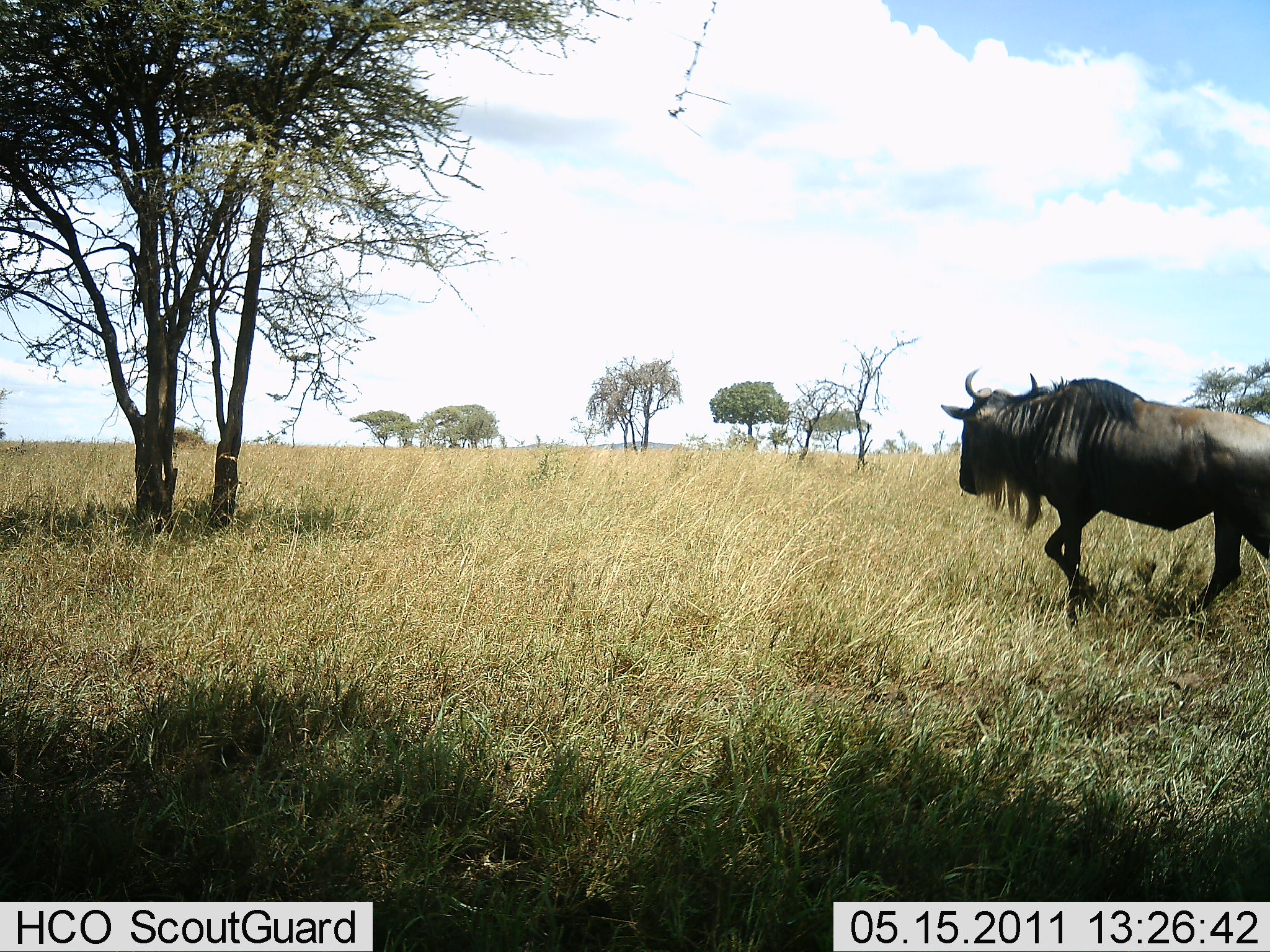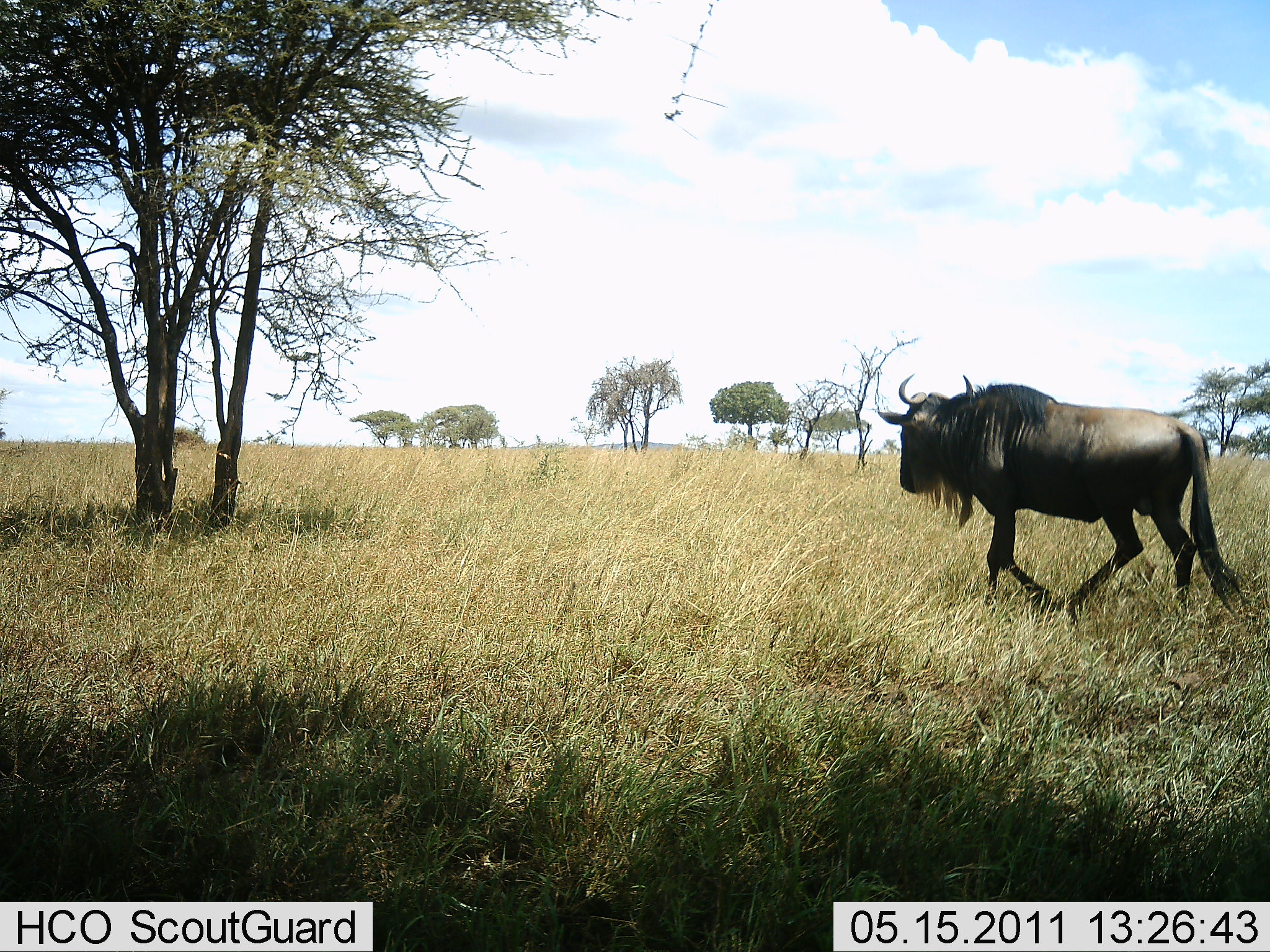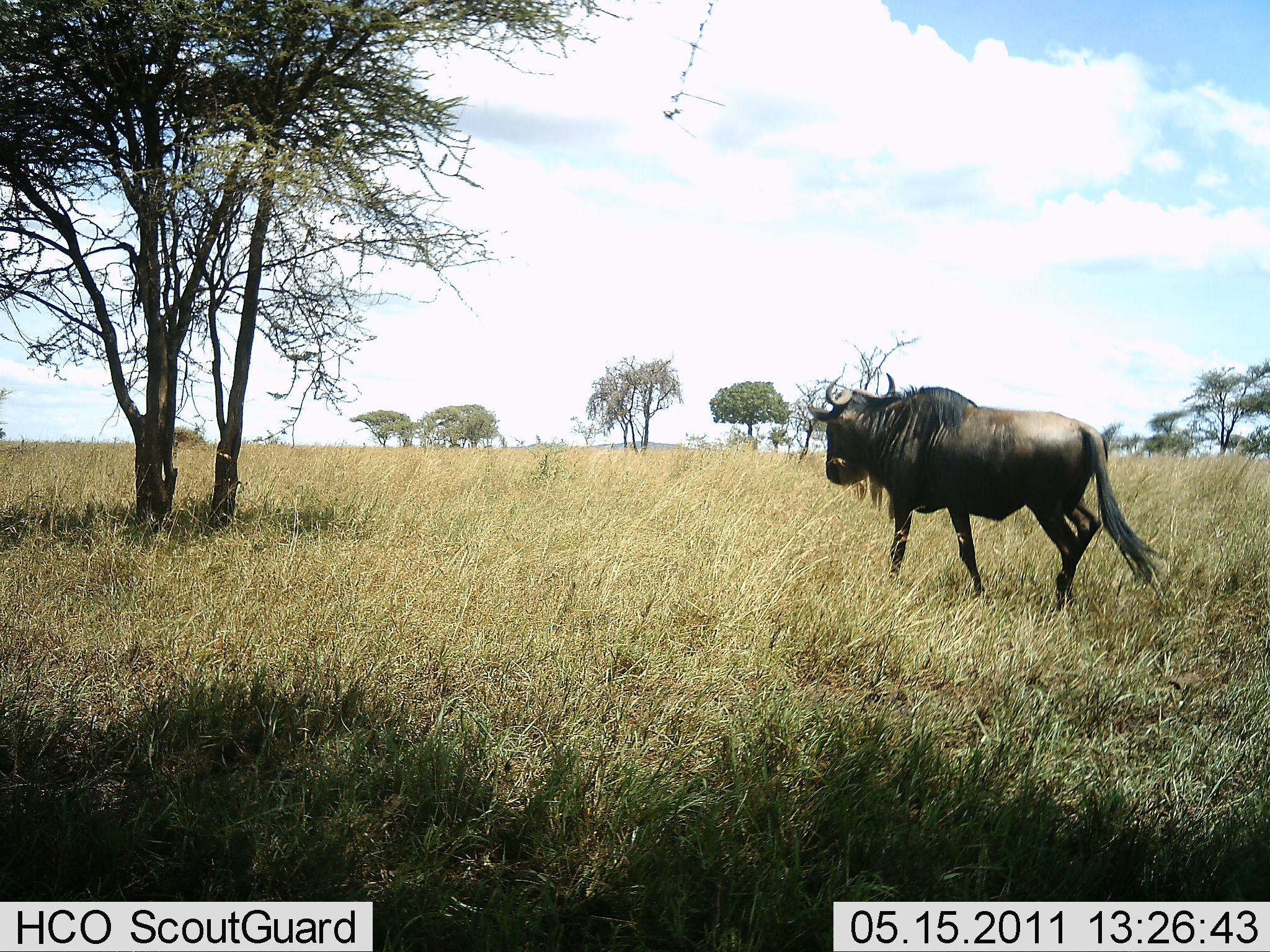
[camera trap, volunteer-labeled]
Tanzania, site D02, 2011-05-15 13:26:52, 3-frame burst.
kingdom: Animalia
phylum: Chordata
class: Mammalia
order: Artiodactyla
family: Bovidae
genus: Connochaetes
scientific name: Connochaetes taurinus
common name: blue wildebeest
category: wildebeest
Wildebeest (blue wildebeest) (Connochaetes taurinus), count 1. Behavior (volunteer vote fractions): standing 0%, resting 0%, moving 100%, interacting 0%. Young present (vote fraction): 0%. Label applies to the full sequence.